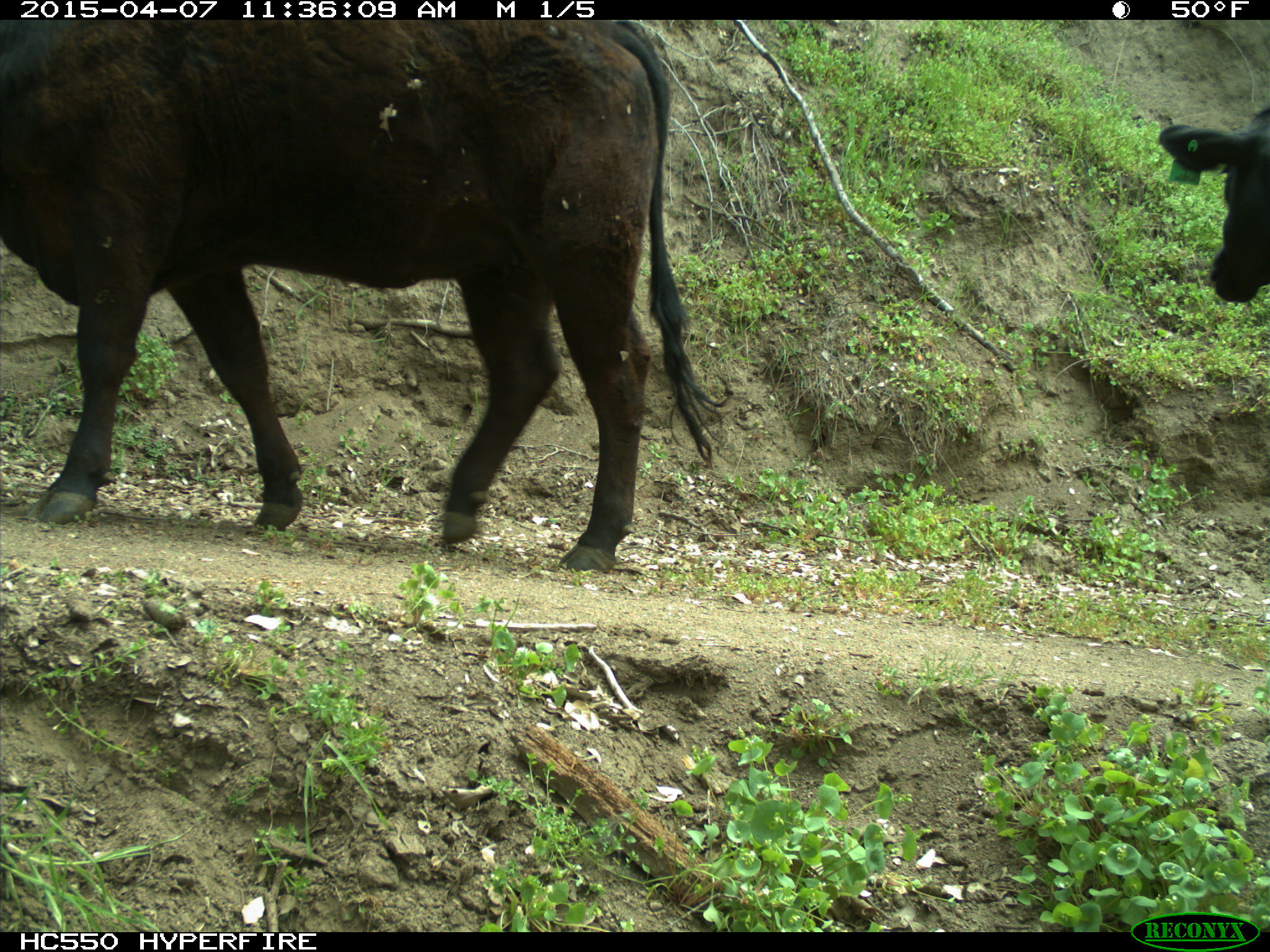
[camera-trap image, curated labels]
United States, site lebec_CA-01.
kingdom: Animalia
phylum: Chordata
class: Mammalia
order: Artiodactyla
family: Bovidae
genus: Bos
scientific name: Bos taurus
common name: domestic cow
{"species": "Bos taurus (domestic cow)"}